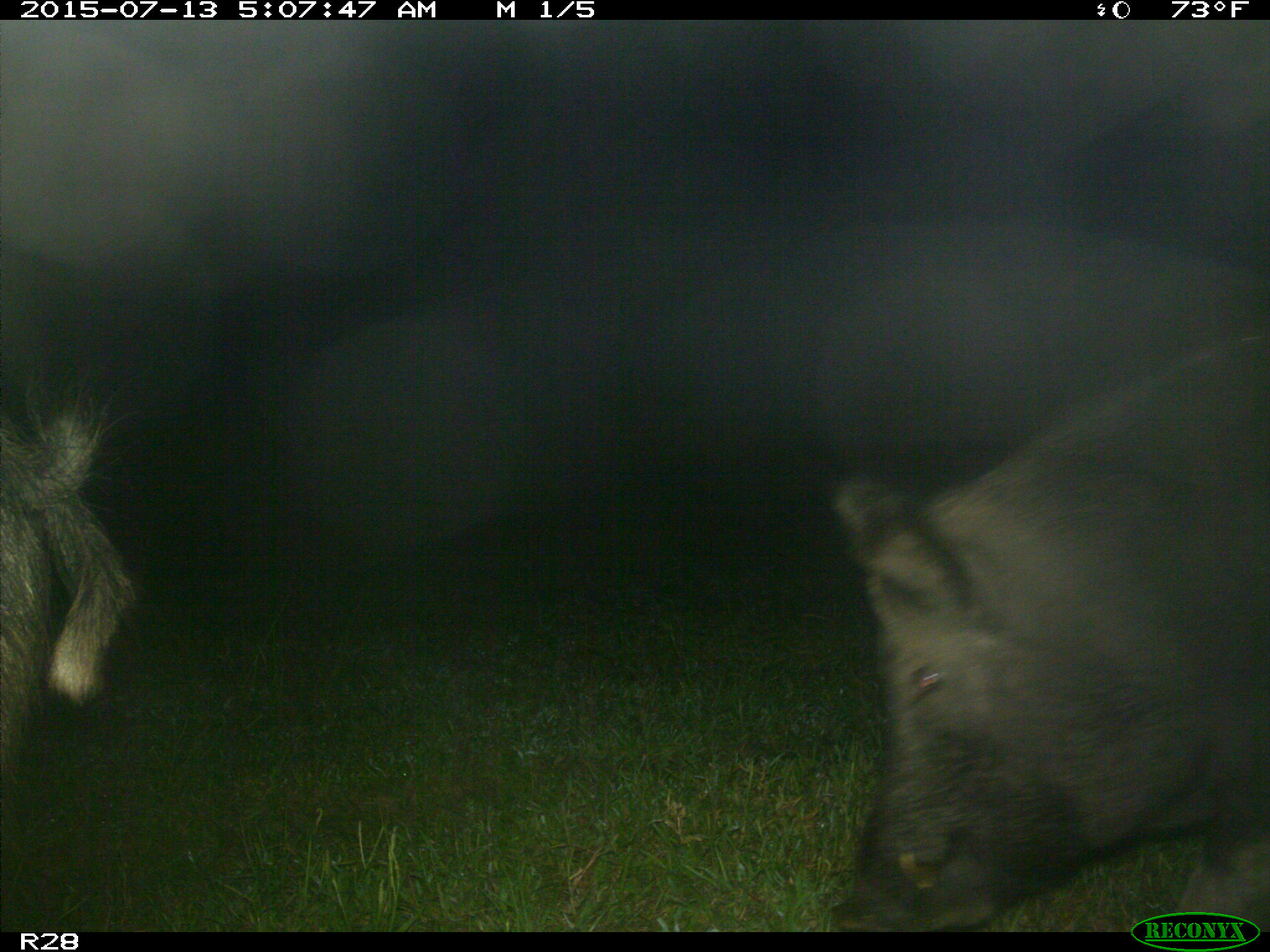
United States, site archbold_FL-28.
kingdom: Animalia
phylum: Chordata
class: Mammalia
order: Artiodactyla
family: Suidae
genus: Sus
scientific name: Sus scrofa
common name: wild boar